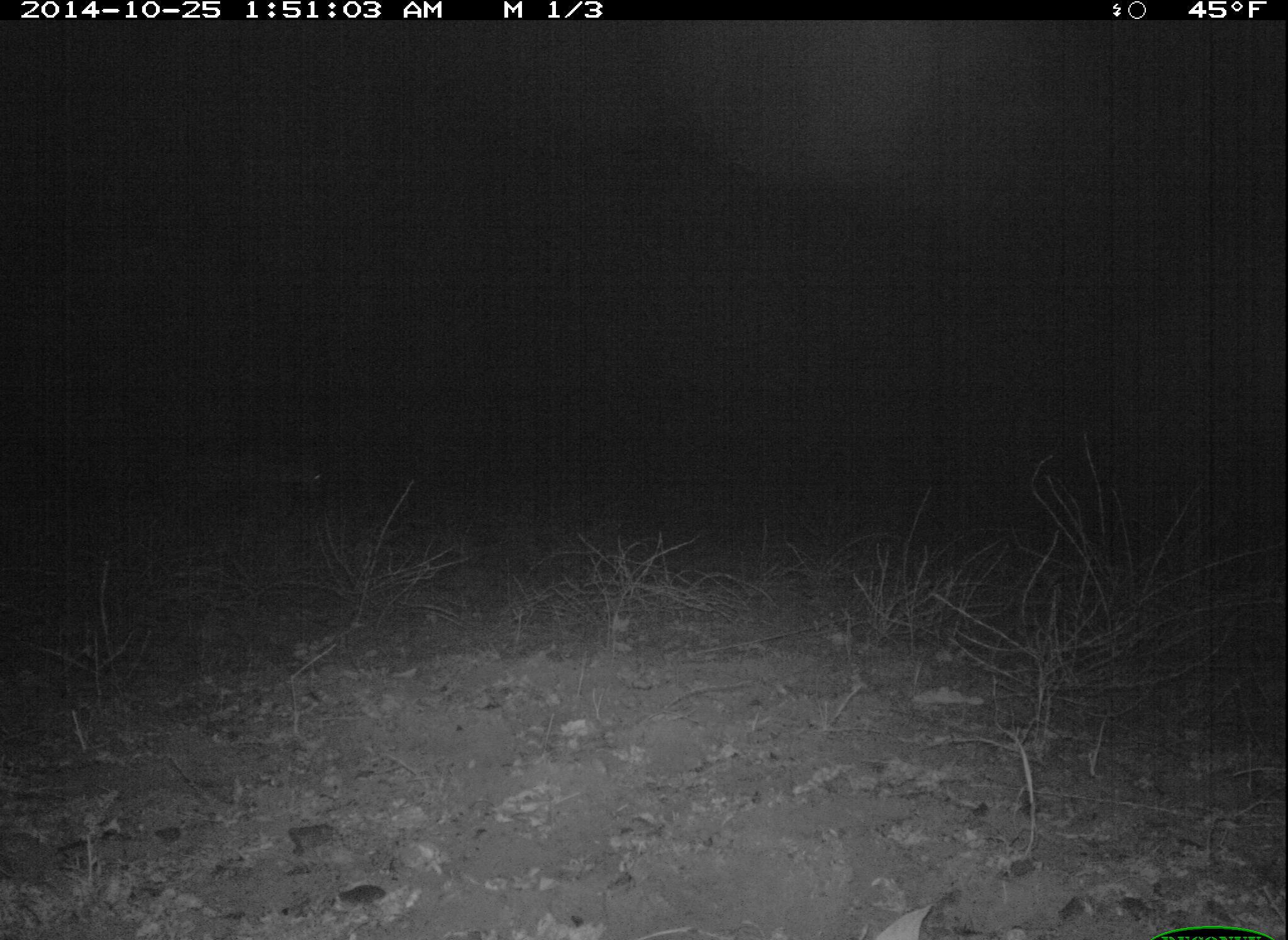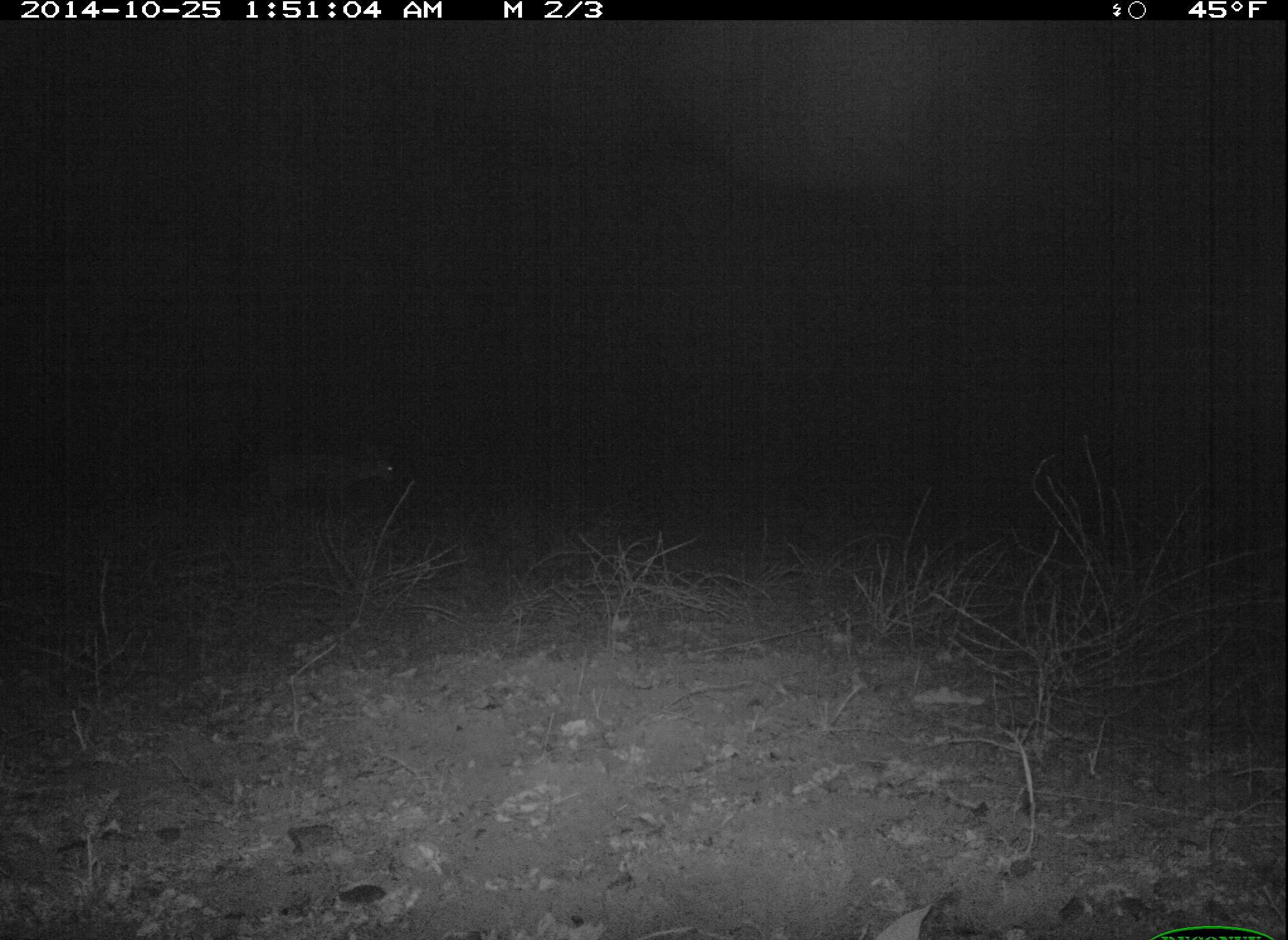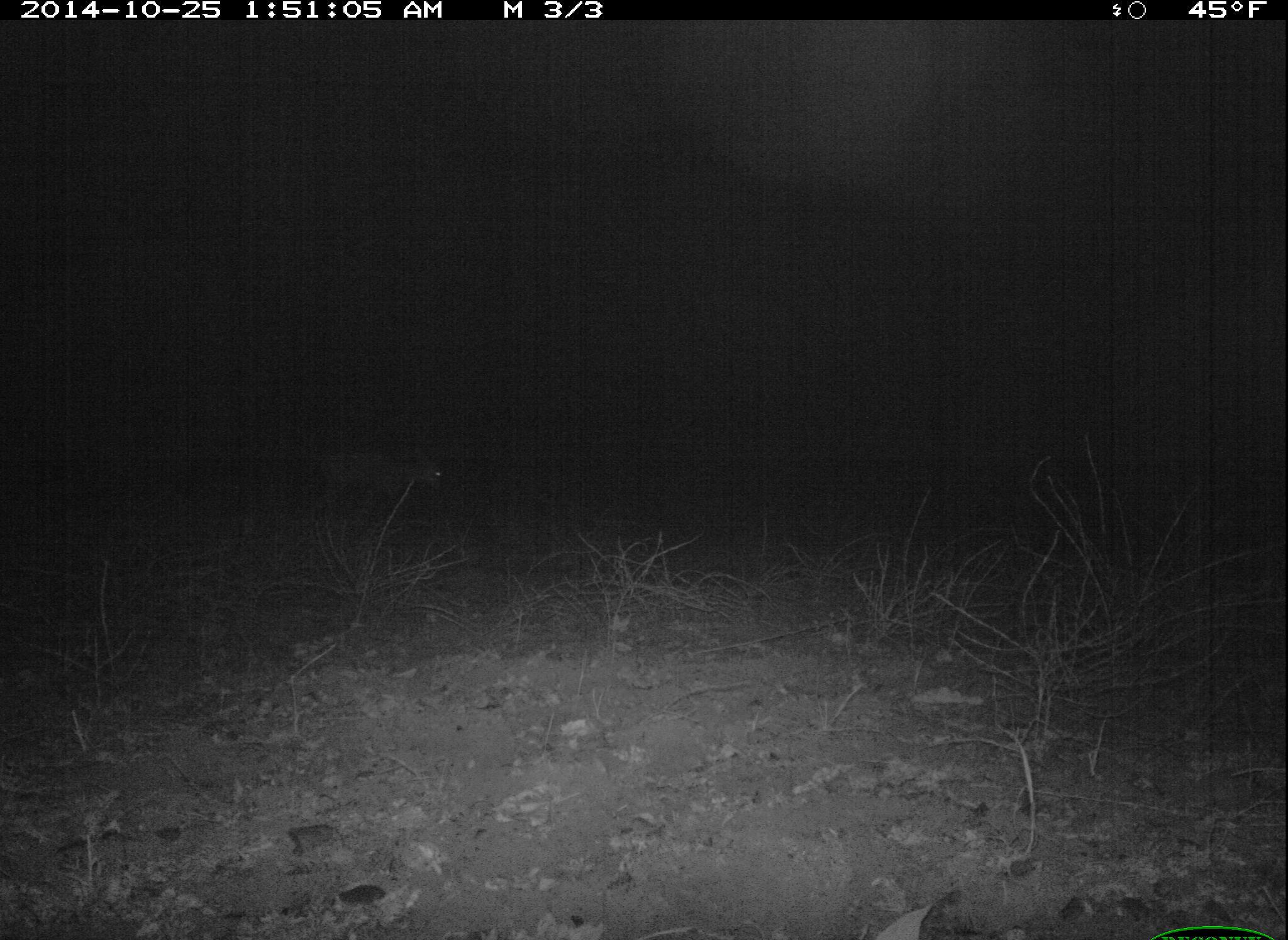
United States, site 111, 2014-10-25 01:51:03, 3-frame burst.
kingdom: Animalia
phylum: Chordata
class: Mammalia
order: Artiodactyla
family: Cervidae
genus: Odocoileus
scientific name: Odocoileus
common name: deer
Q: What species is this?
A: Deer (Odocoileus).